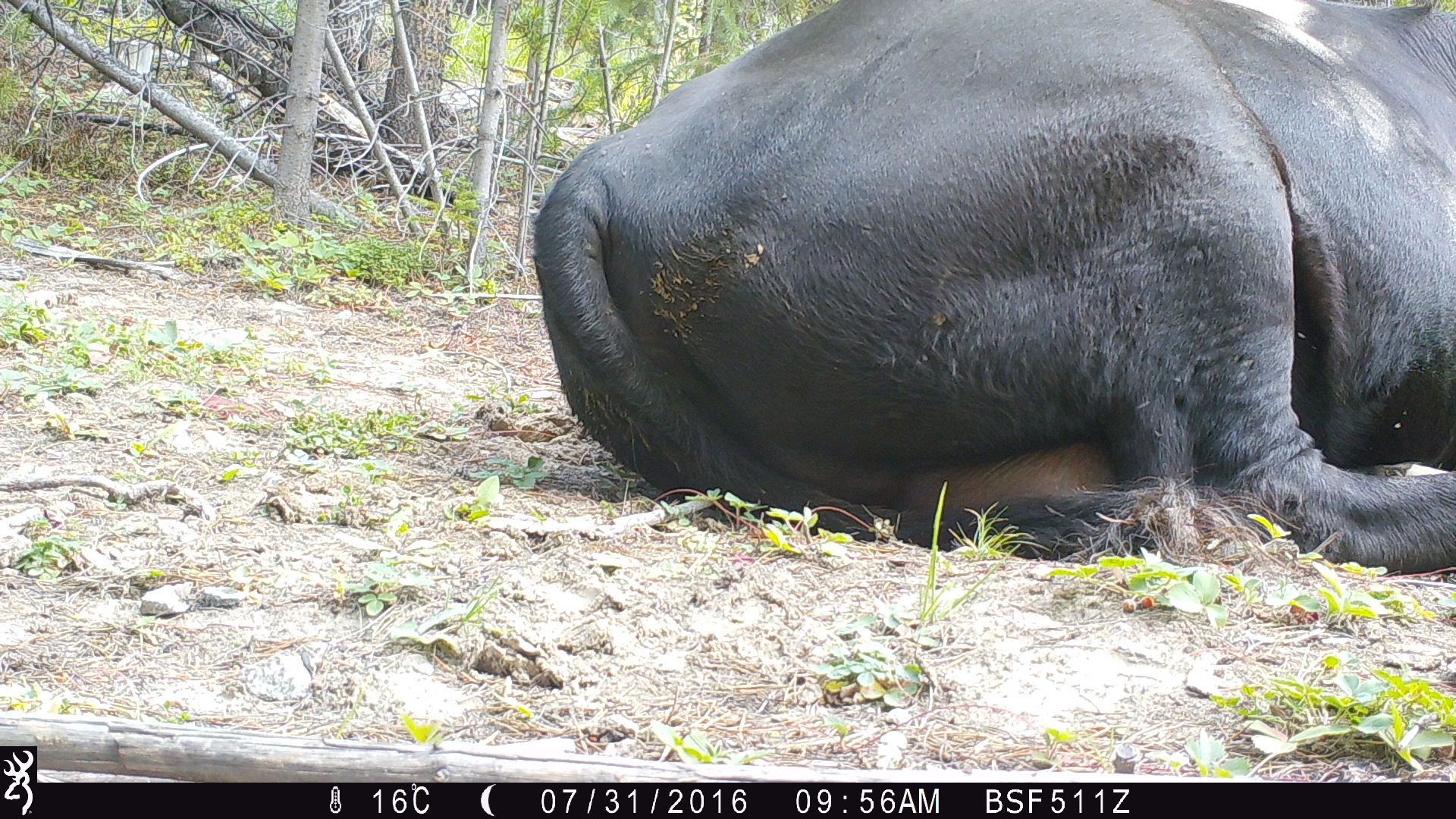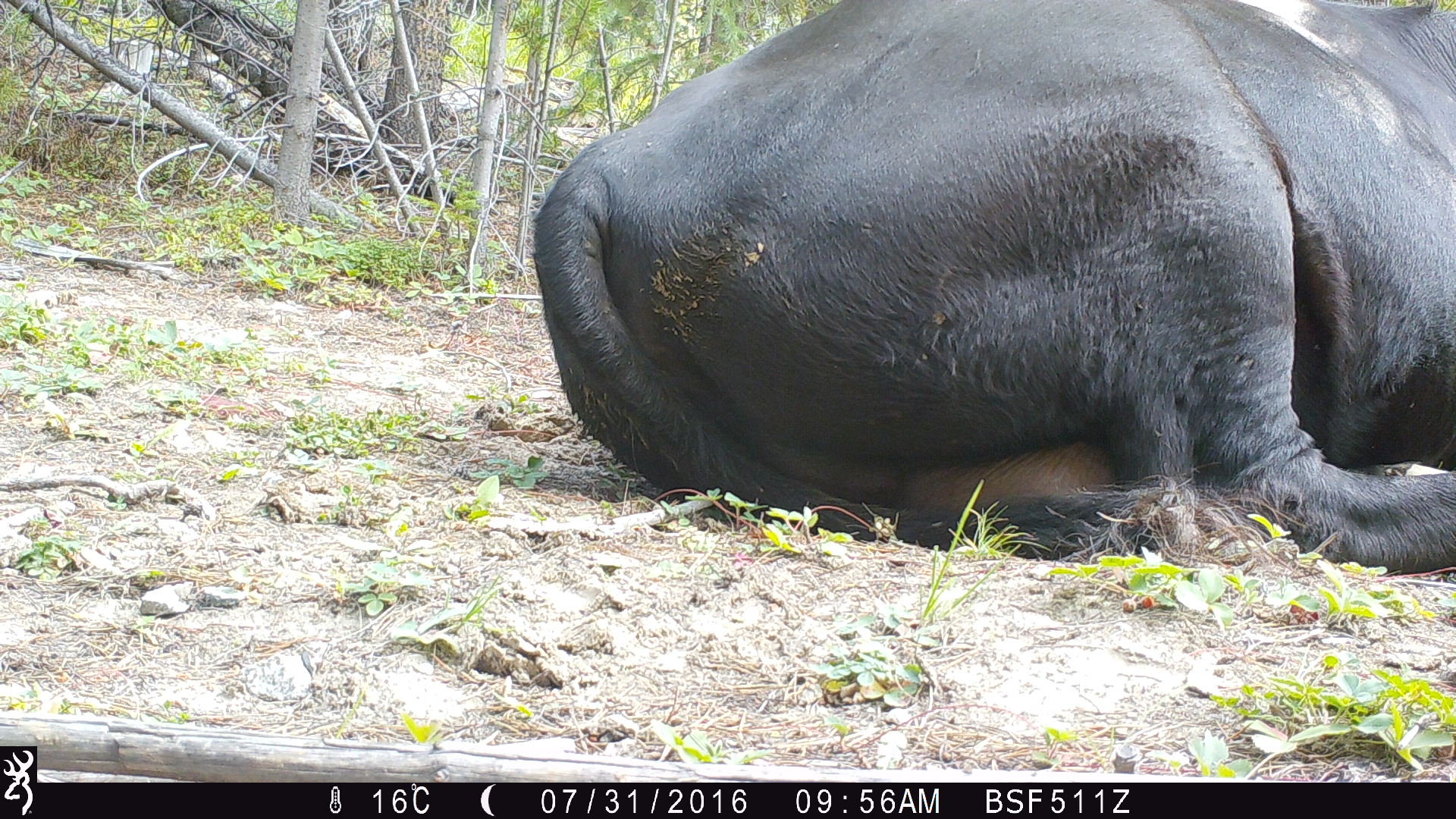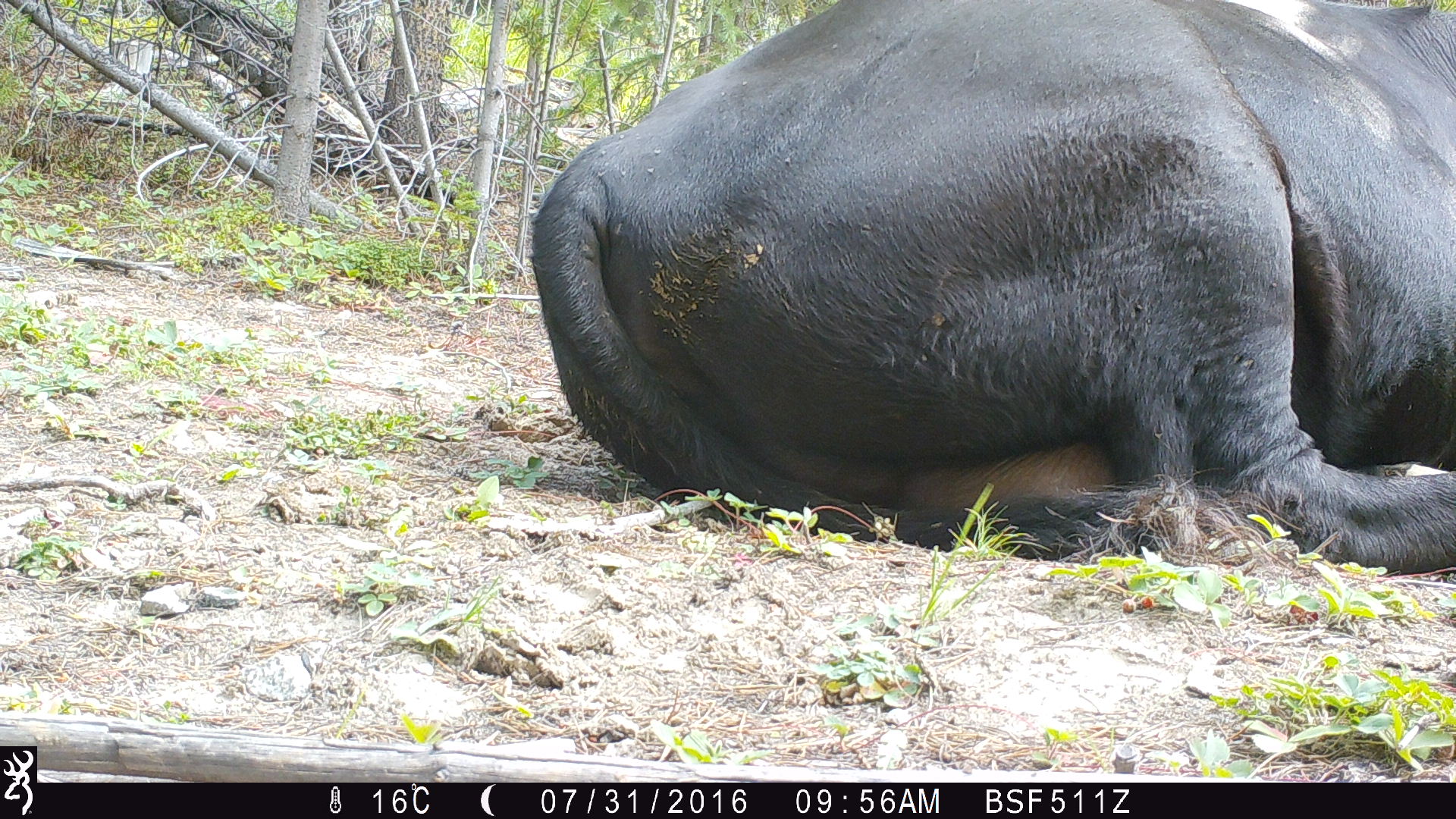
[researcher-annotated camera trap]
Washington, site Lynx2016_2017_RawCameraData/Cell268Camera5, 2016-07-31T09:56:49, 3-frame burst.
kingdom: Animalia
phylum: Chordata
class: Mammalia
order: Artiodactyla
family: Bovidae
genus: Bos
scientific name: Bos taurus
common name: domestic cattle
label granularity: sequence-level